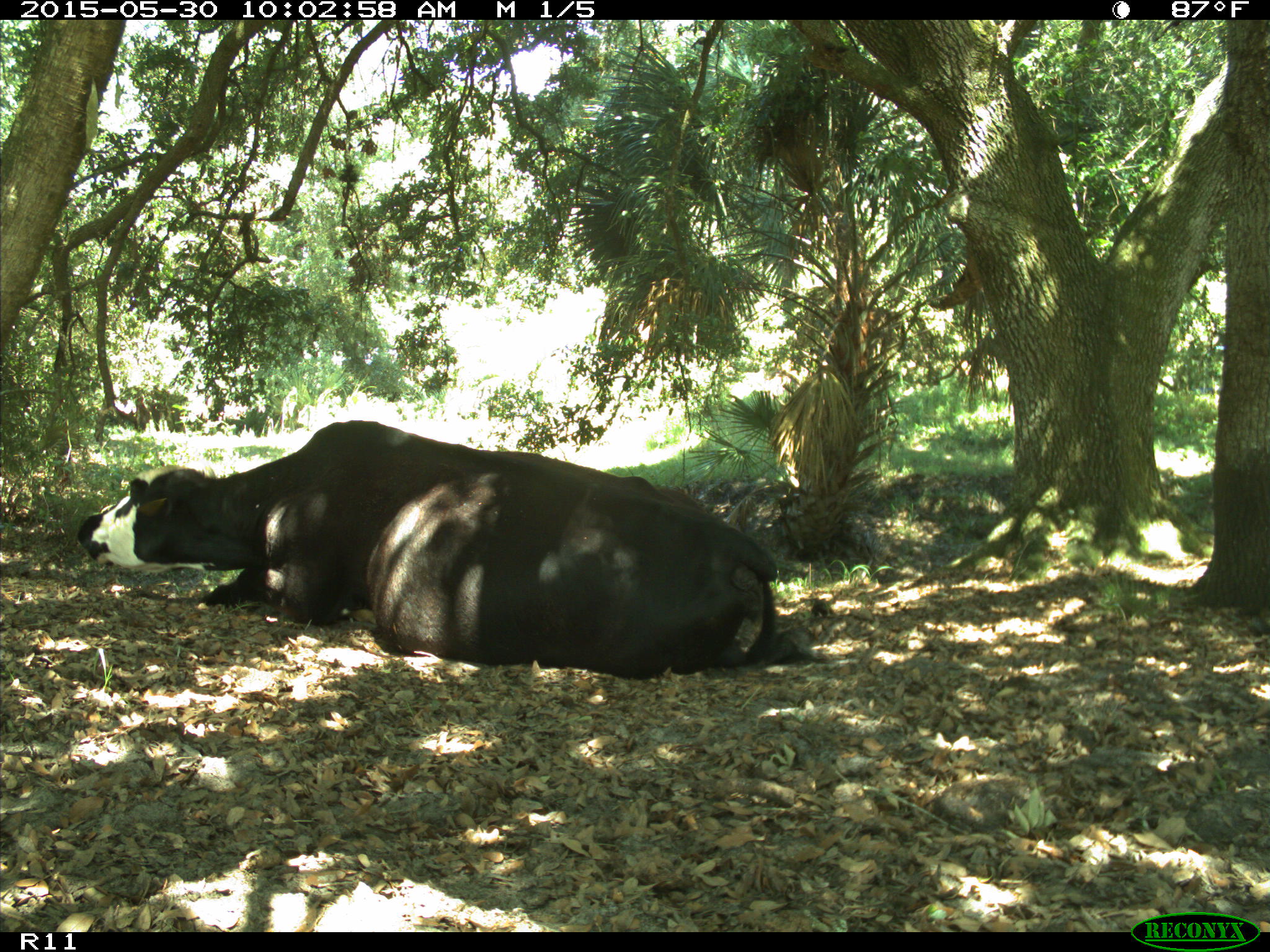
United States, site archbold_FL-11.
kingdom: Animalia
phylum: Chordata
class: Mammalia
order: Artiodactyla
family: Bovidae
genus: Bos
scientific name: Bos taurus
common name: domestic cow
Bos taurus (domestic cow).